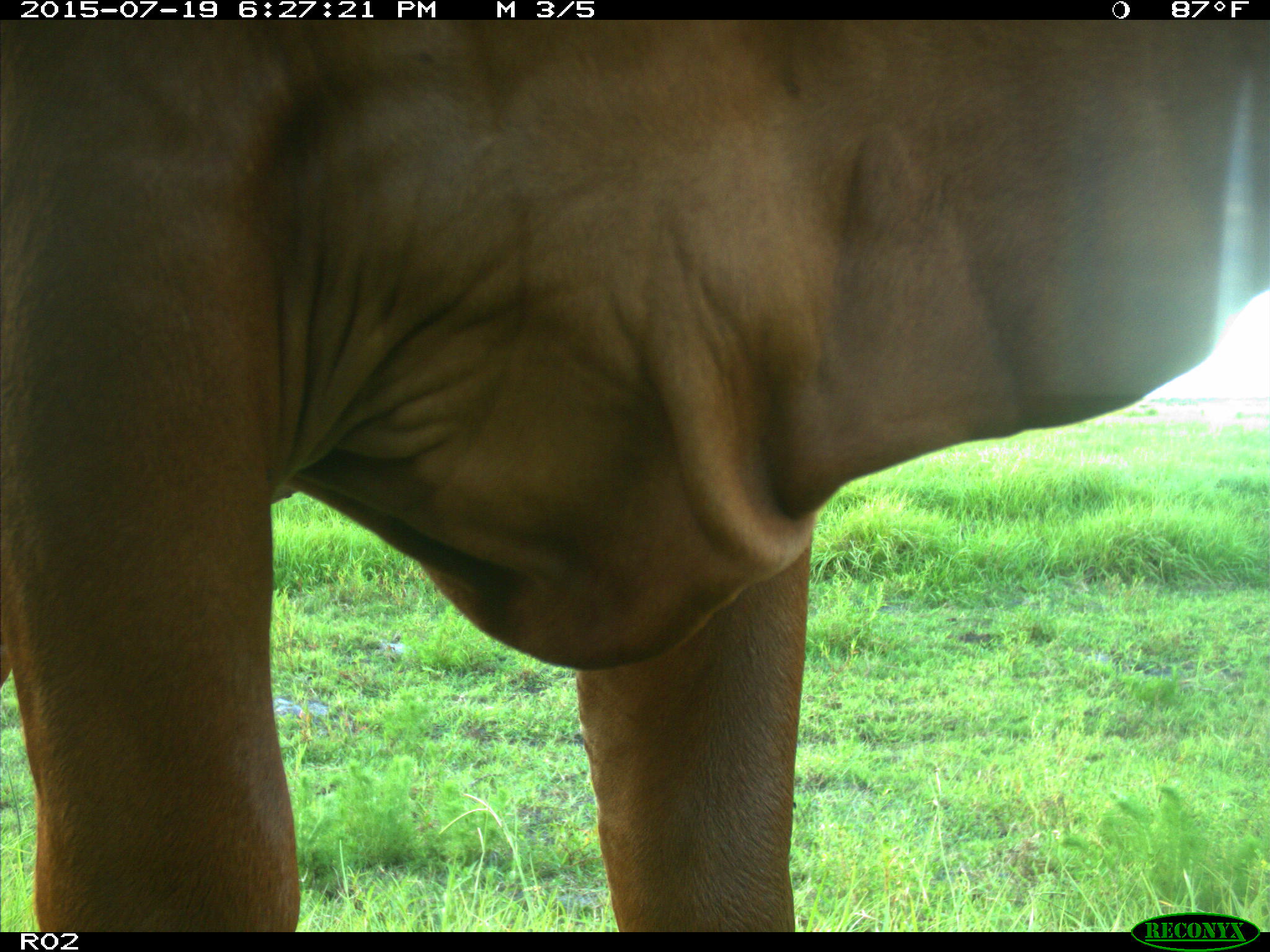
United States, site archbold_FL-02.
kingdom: Animalia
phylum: Chordata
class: Mammalia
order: Artiodactyla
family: Bovidae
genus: Bos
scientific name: Bos taurus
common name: domestic cow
Bos taurus (domestic cow).